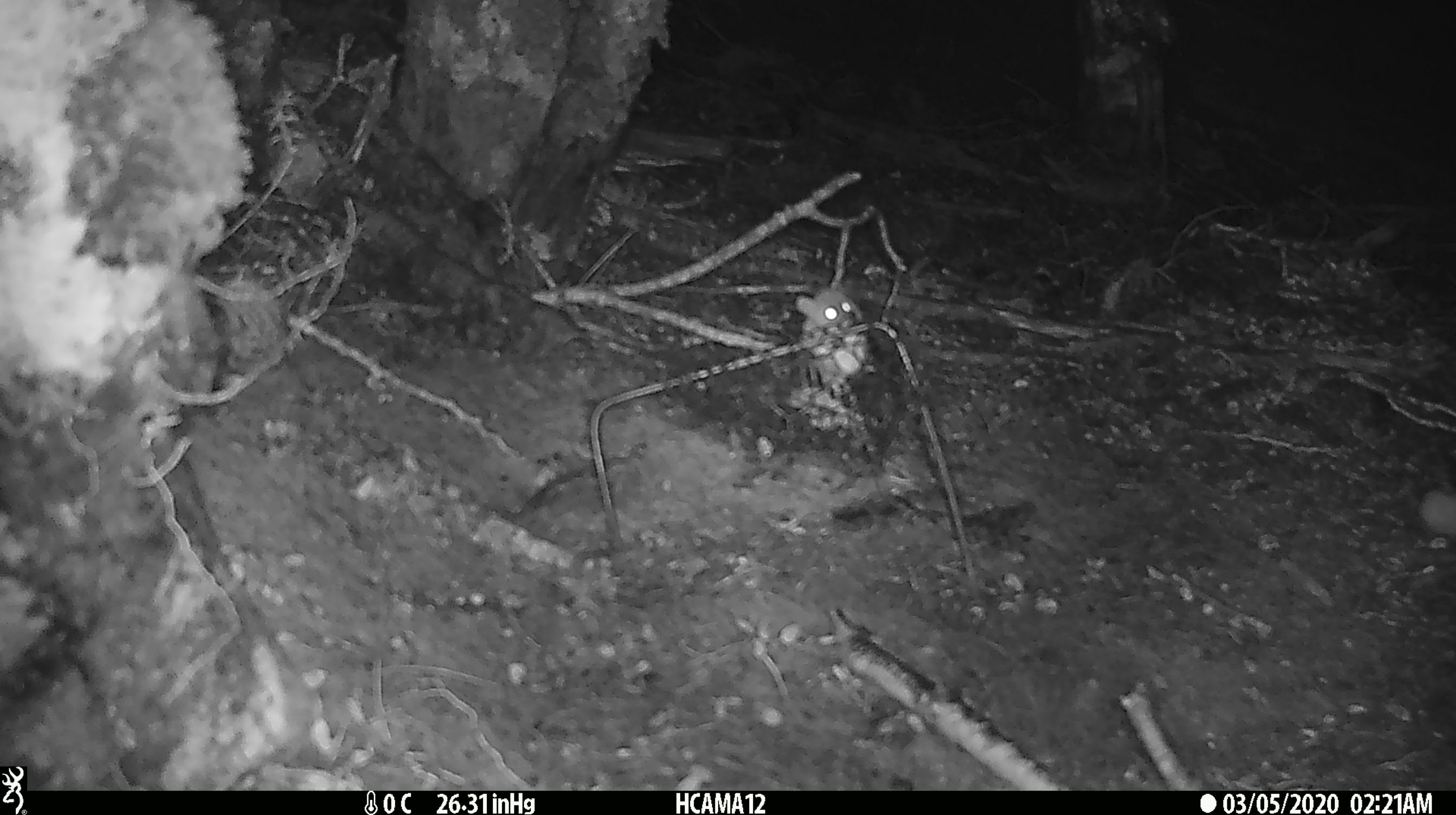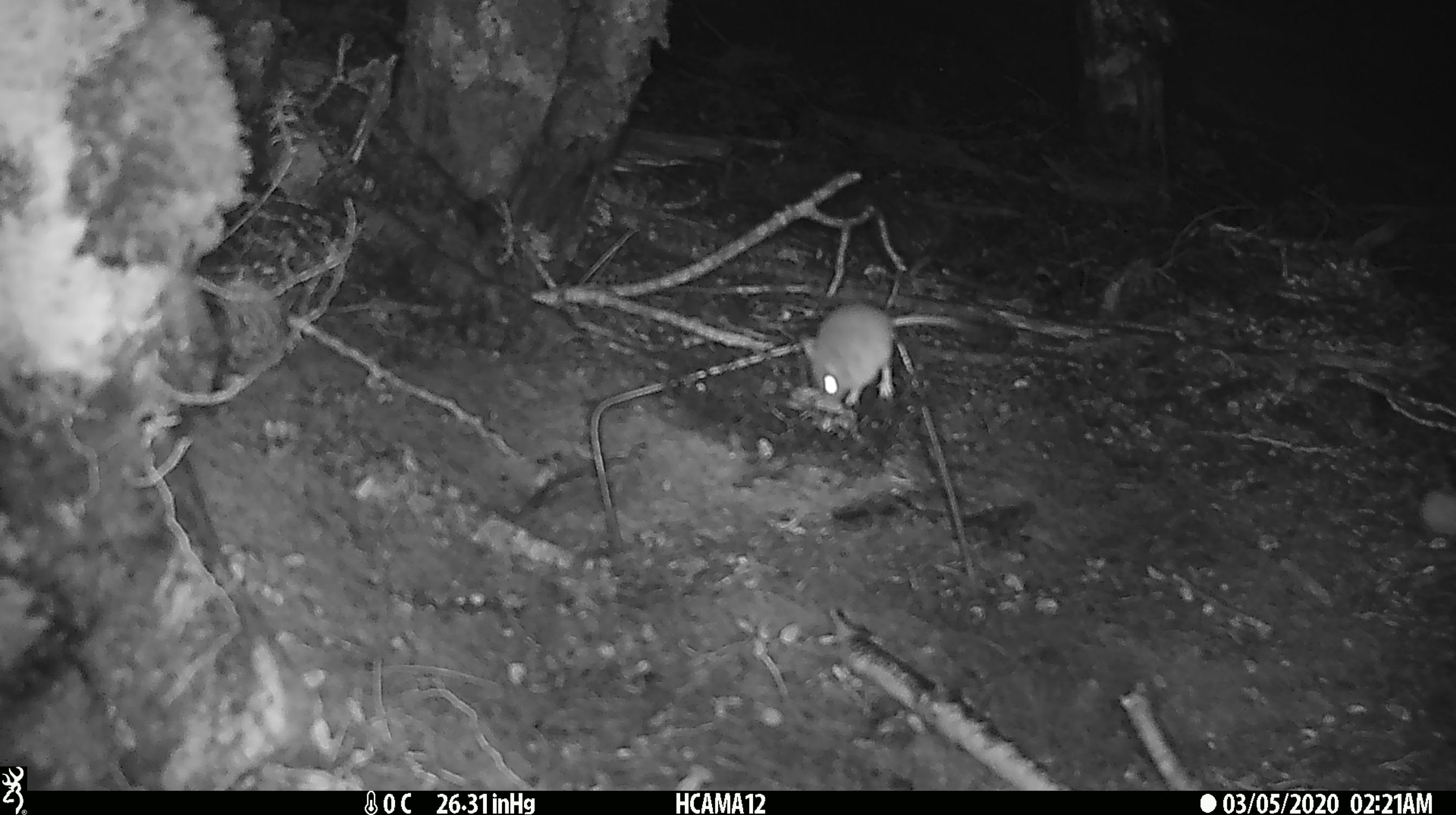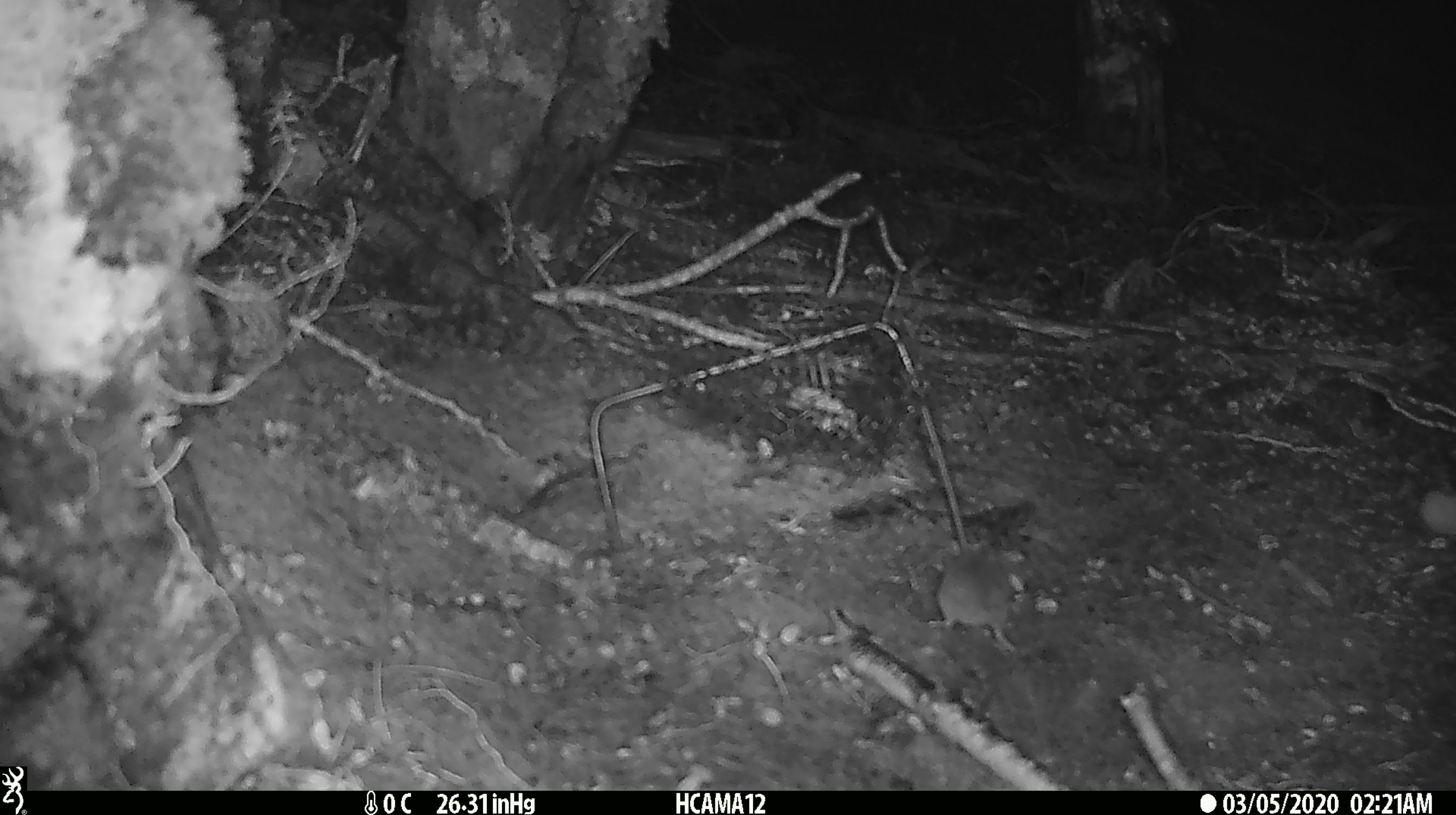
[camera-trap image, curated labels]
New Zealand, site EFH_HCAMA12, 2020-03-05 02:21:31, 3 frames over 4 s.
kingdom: Animalia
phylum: Chordata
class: Mammalia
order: Rodentia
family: Muridae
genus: Mus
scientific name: Mus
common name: mouse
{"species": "mouse (Mus)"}